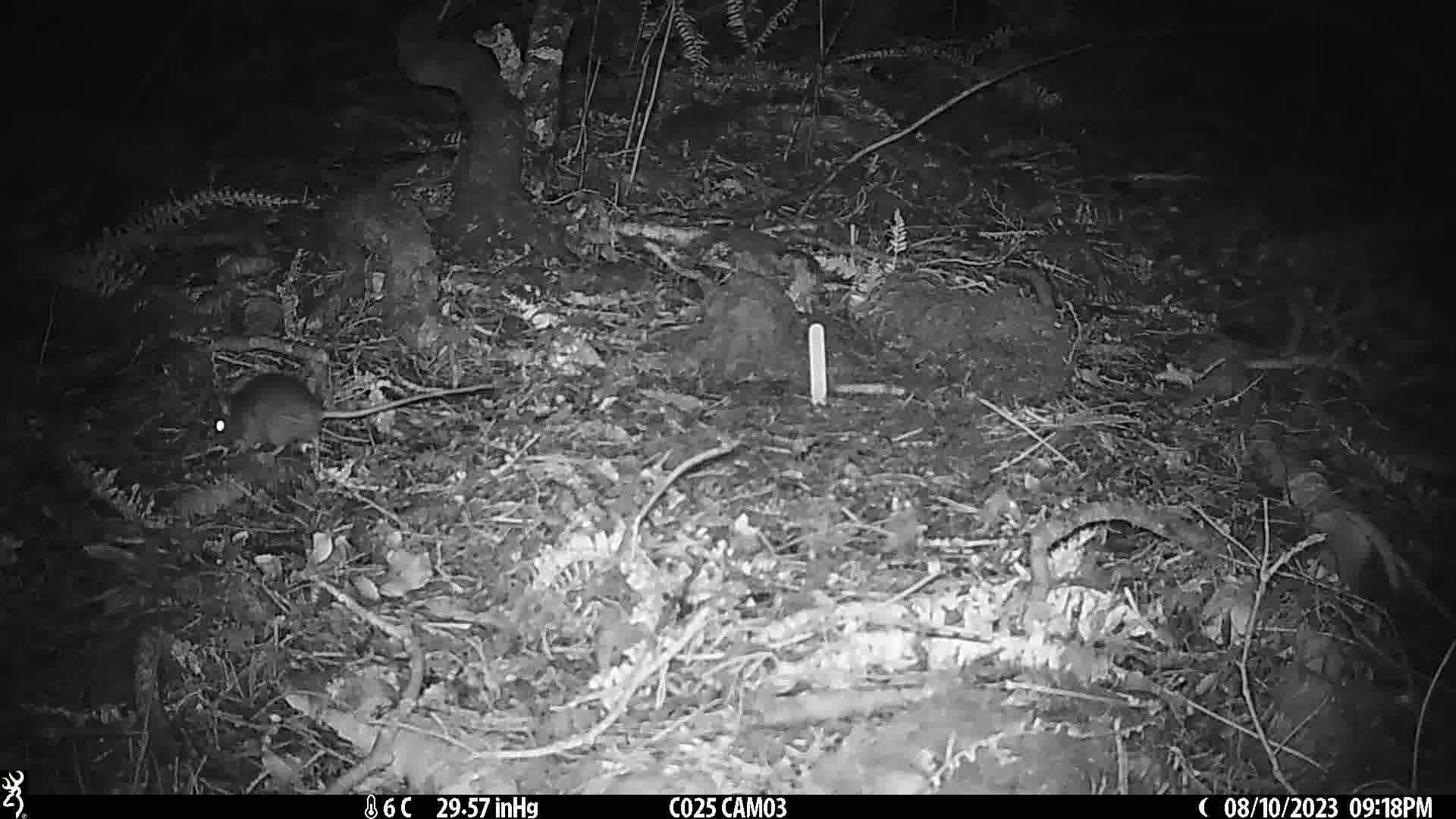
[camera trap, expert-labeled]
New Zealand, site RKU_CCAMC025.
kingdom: Animalia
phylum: Chordata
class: Mammalia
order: Rodentia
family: Muridae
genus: Rattus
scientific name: Rattus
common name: rat